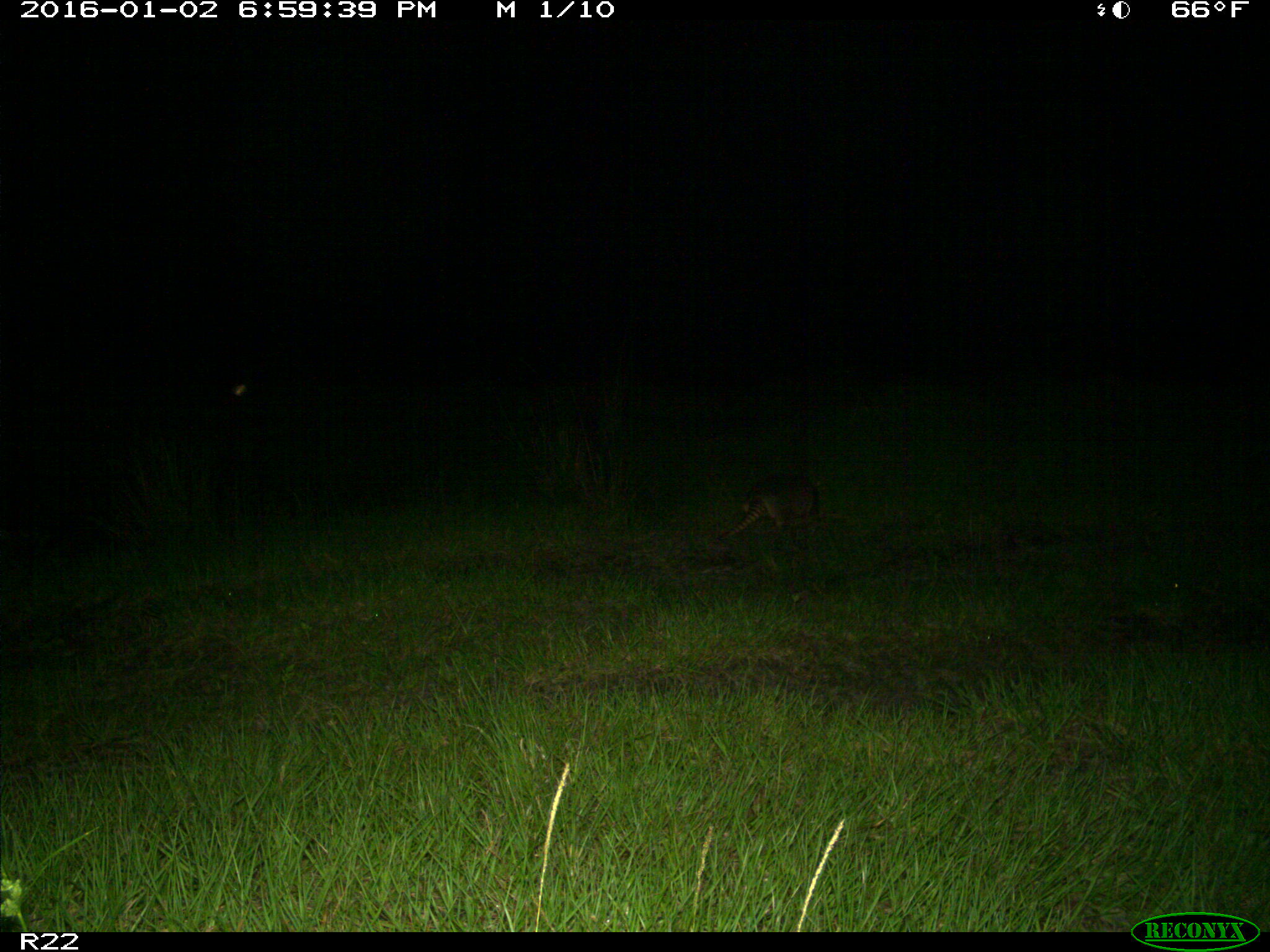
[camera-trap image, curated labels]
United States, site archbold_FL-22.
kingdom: Animalia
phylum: Chordata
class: Mammalia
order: Cingulata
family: Dasypodidae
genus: Dasypus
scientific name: Dasypus novemcinctus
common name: nine-banded armadillo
Dasypus novemcinctus (nine-banded armadillo).